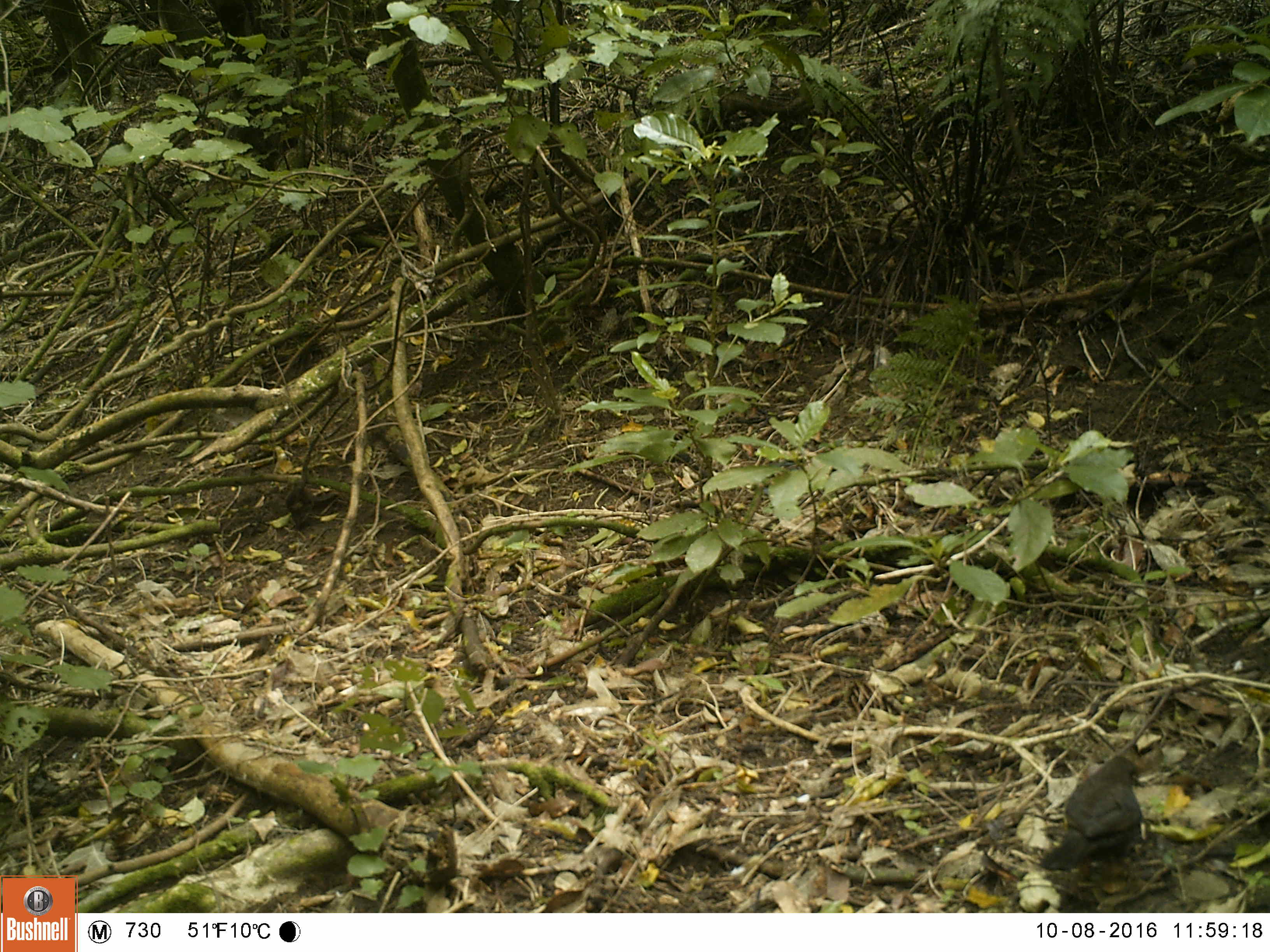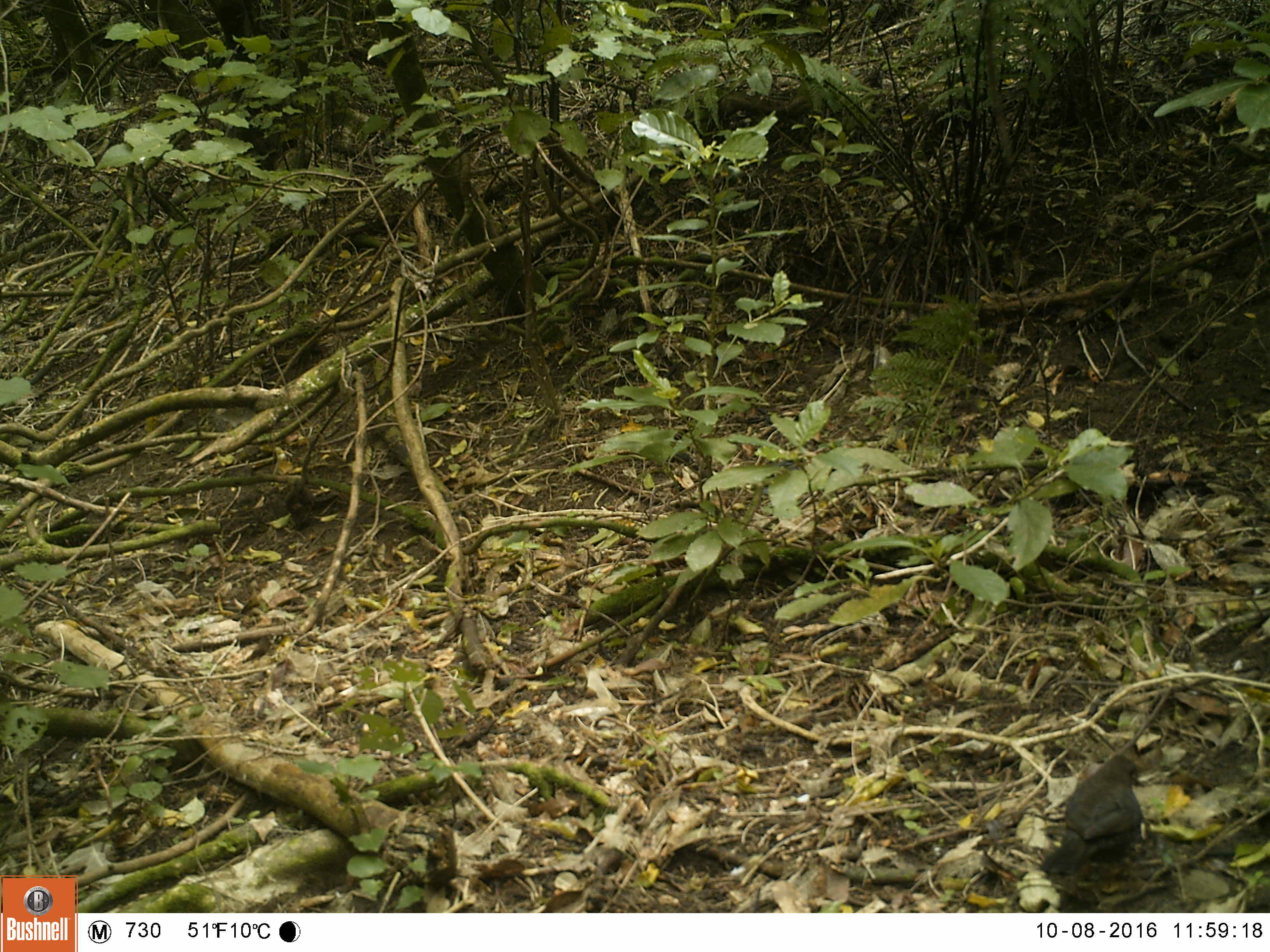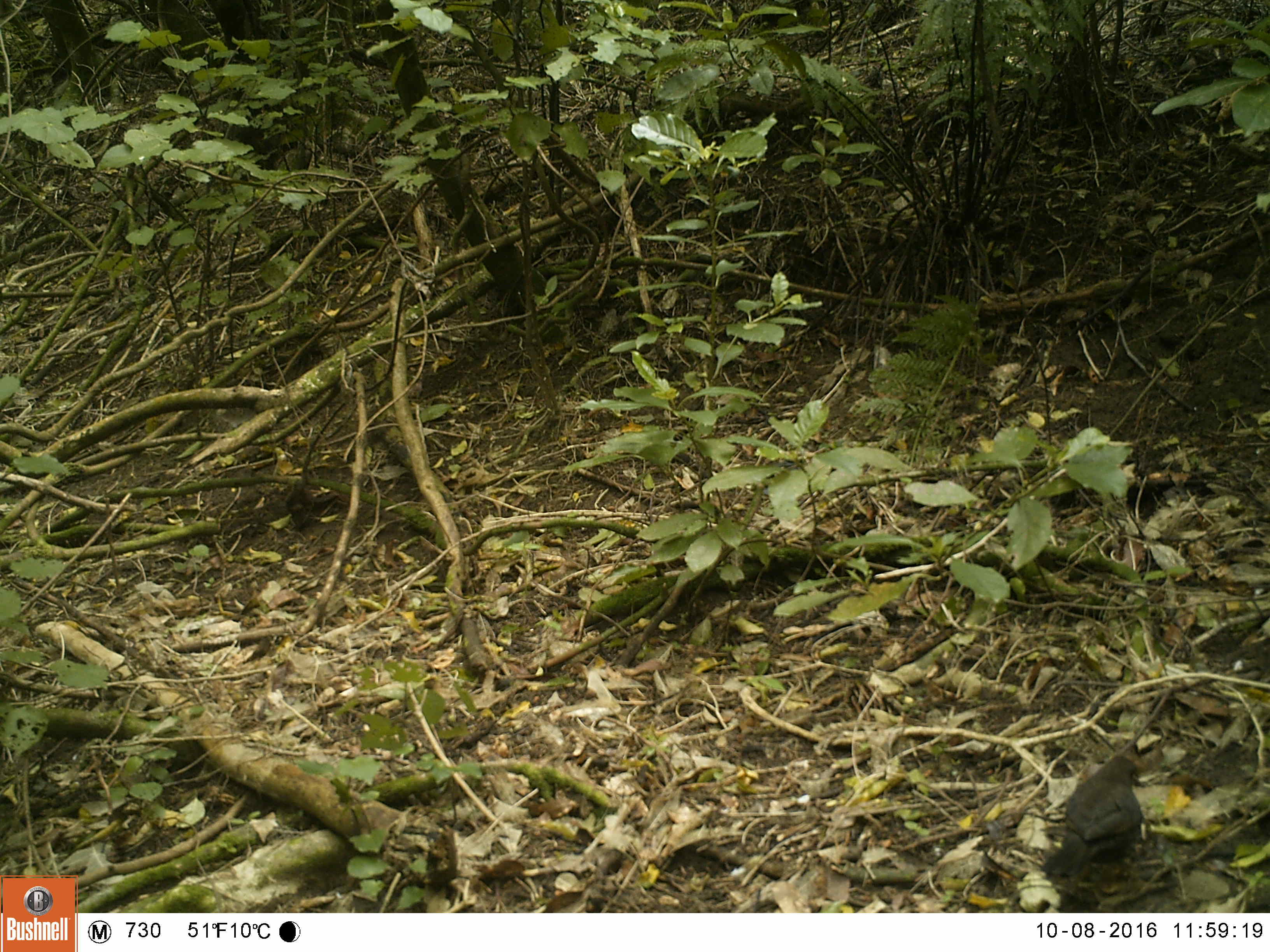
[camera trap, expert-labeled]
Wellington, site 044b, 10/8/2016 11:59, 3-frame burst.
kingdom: Animalia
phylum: Chordata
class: Aves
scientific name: Aves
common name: bird